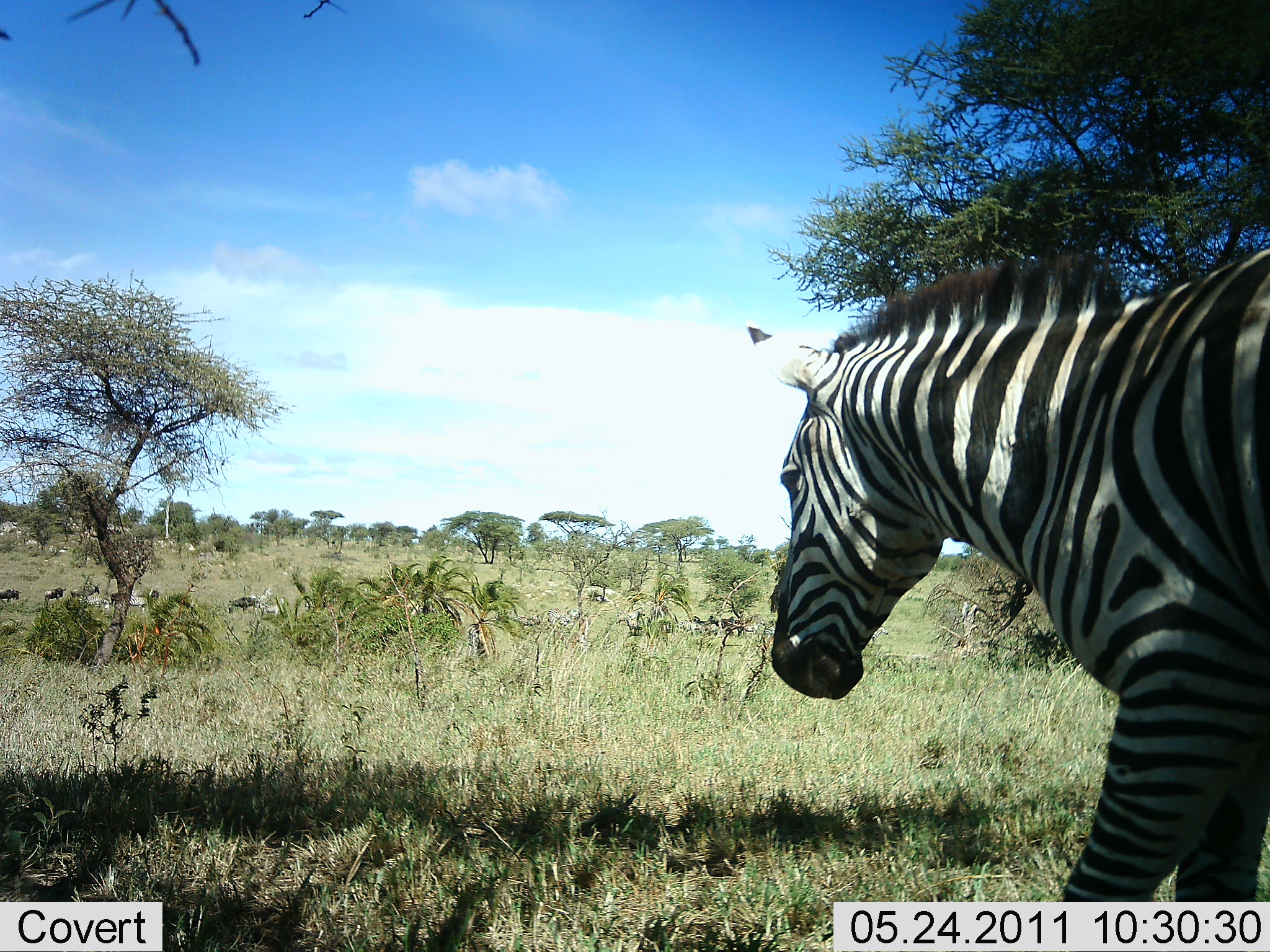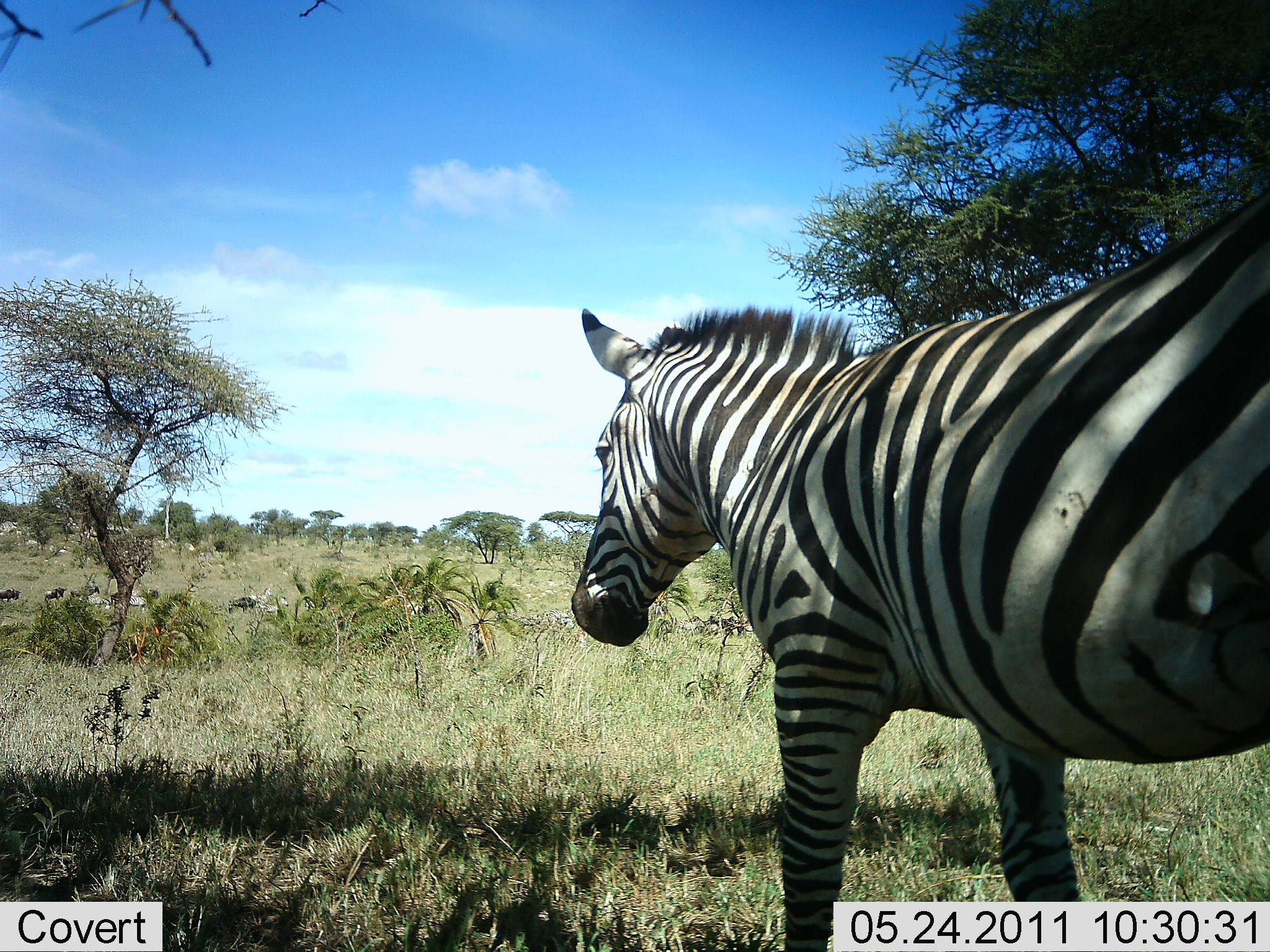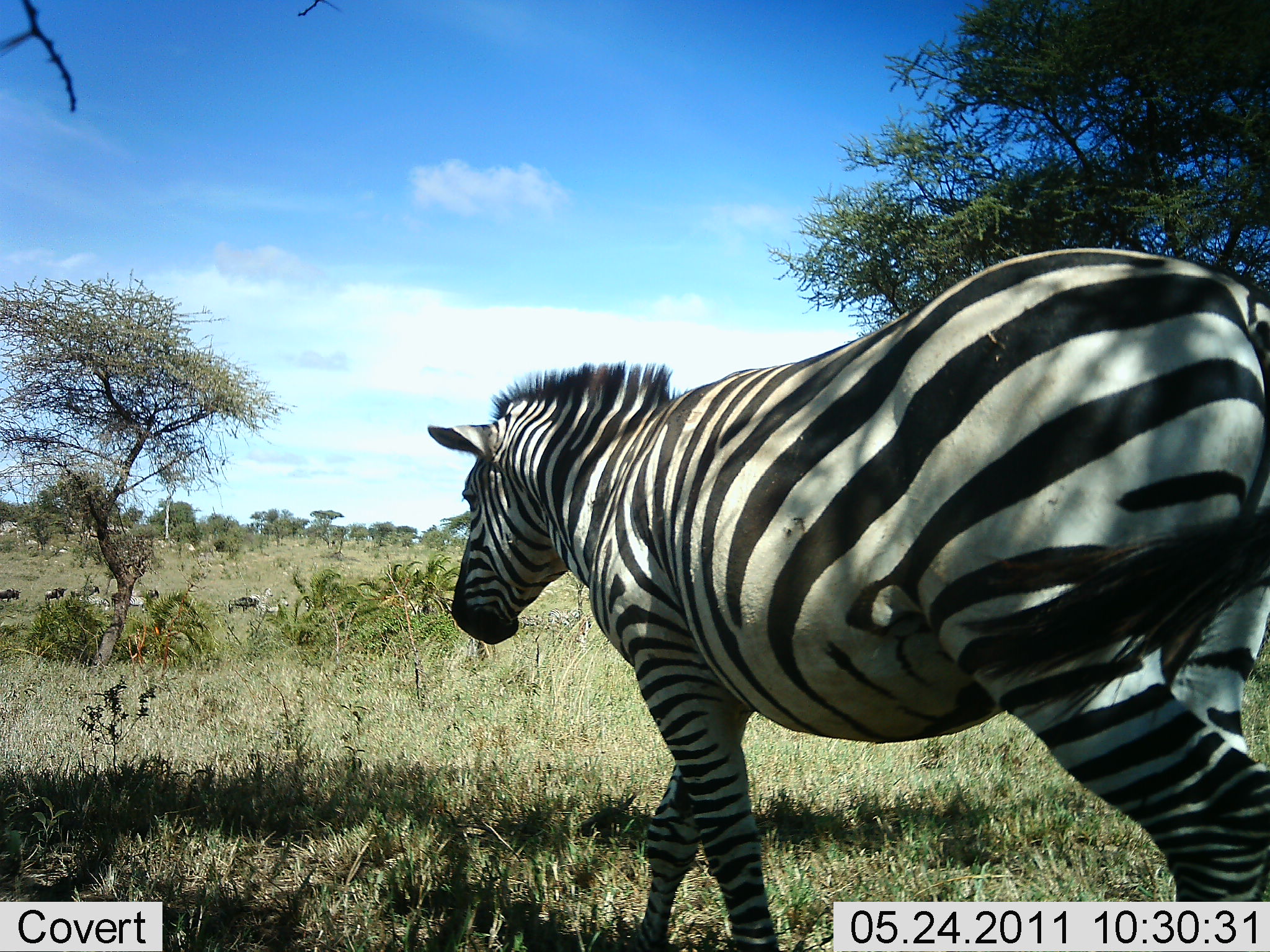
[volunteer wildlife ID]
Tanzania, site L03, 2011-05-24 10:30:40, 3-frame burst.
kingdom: Animalia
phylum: Chordata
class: Mammalia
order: Perissodactyla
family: Equidae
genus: Equus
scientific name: Equus quagga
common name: plains zebra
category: zebra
Zebra (plains zebra) (Equus quagga), count 1. Behavior (volunteer vote fractions): standing 13%, resting 0%, moving 87%, interacting 0%. Young present (vote fraction): 0%. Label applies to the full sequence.